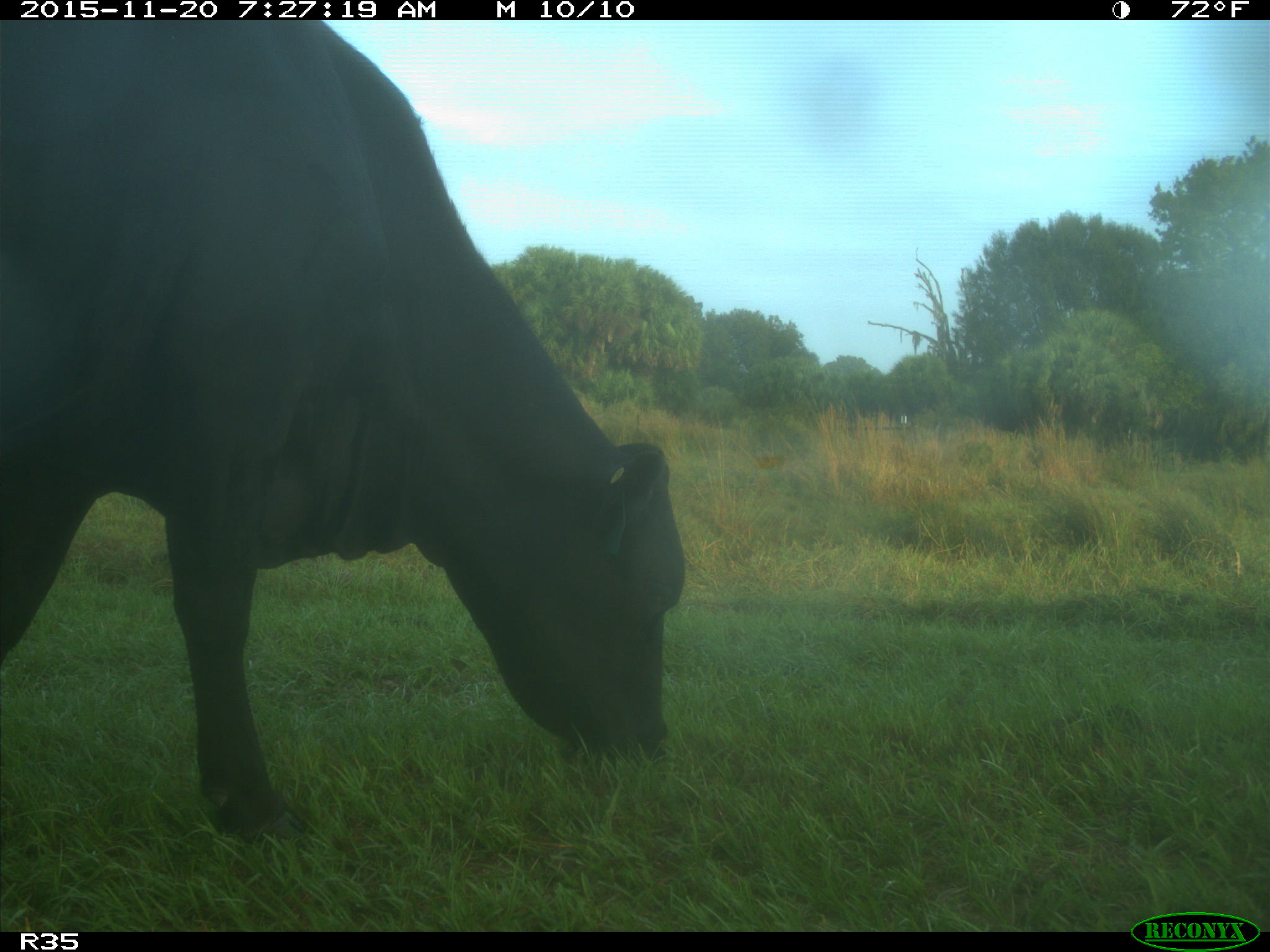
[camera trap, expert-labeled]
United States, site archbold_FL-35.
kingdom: Animalia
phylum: Chordata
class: Mammalia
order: Artiodactyla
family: Bovidae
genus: Bos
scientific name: Bos taurus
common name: domestic cow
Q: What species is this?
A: Bos taurus (domestic cow).